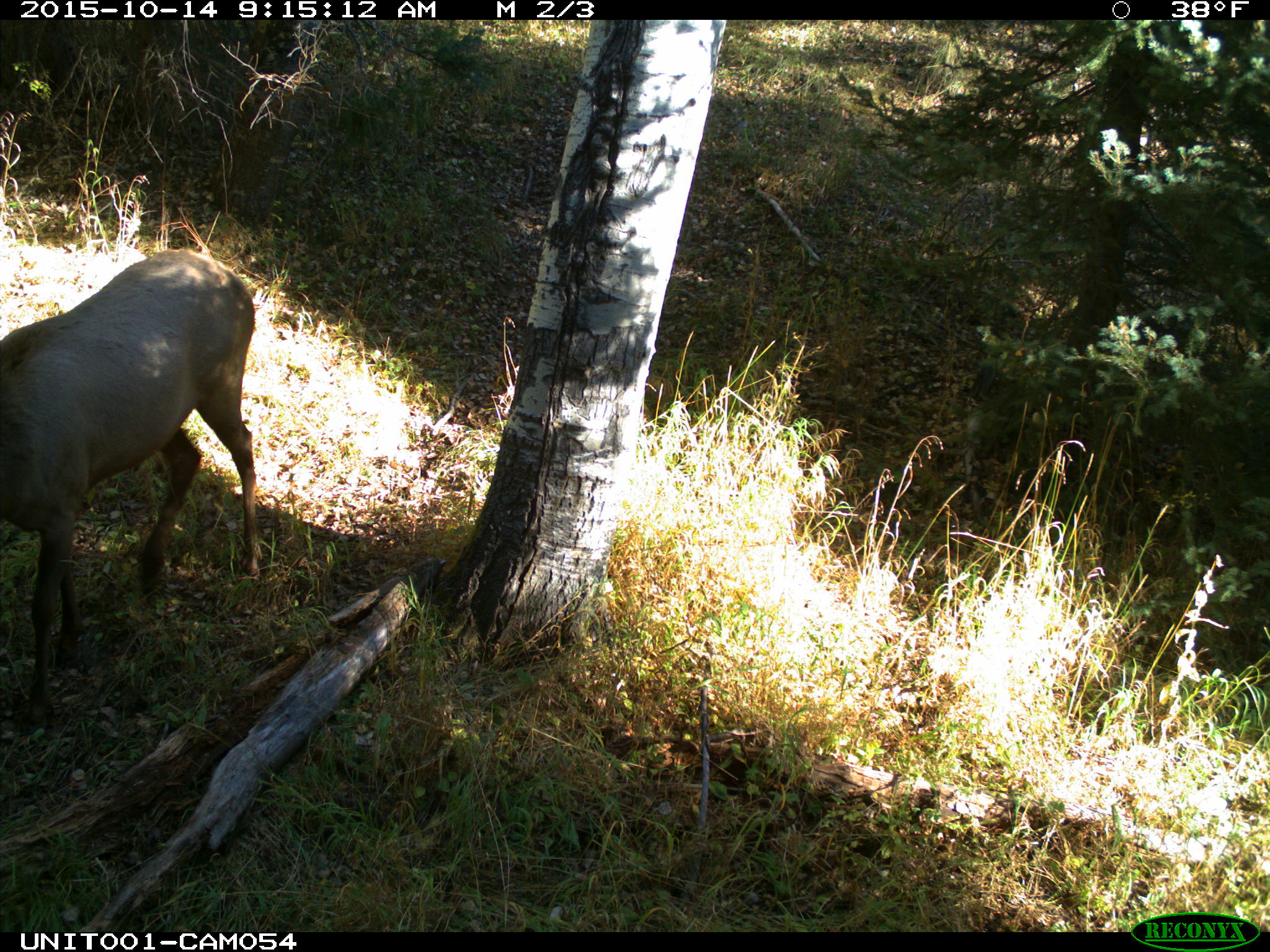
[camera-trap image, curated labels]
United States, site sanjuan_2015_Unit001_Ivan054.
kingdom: Animalia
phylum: Chordata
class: Mammalia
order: Artiodactyla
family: Cervidae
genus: Cervus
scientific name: Cervus elaphus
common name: red deer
Cervus elaphus (red deer).